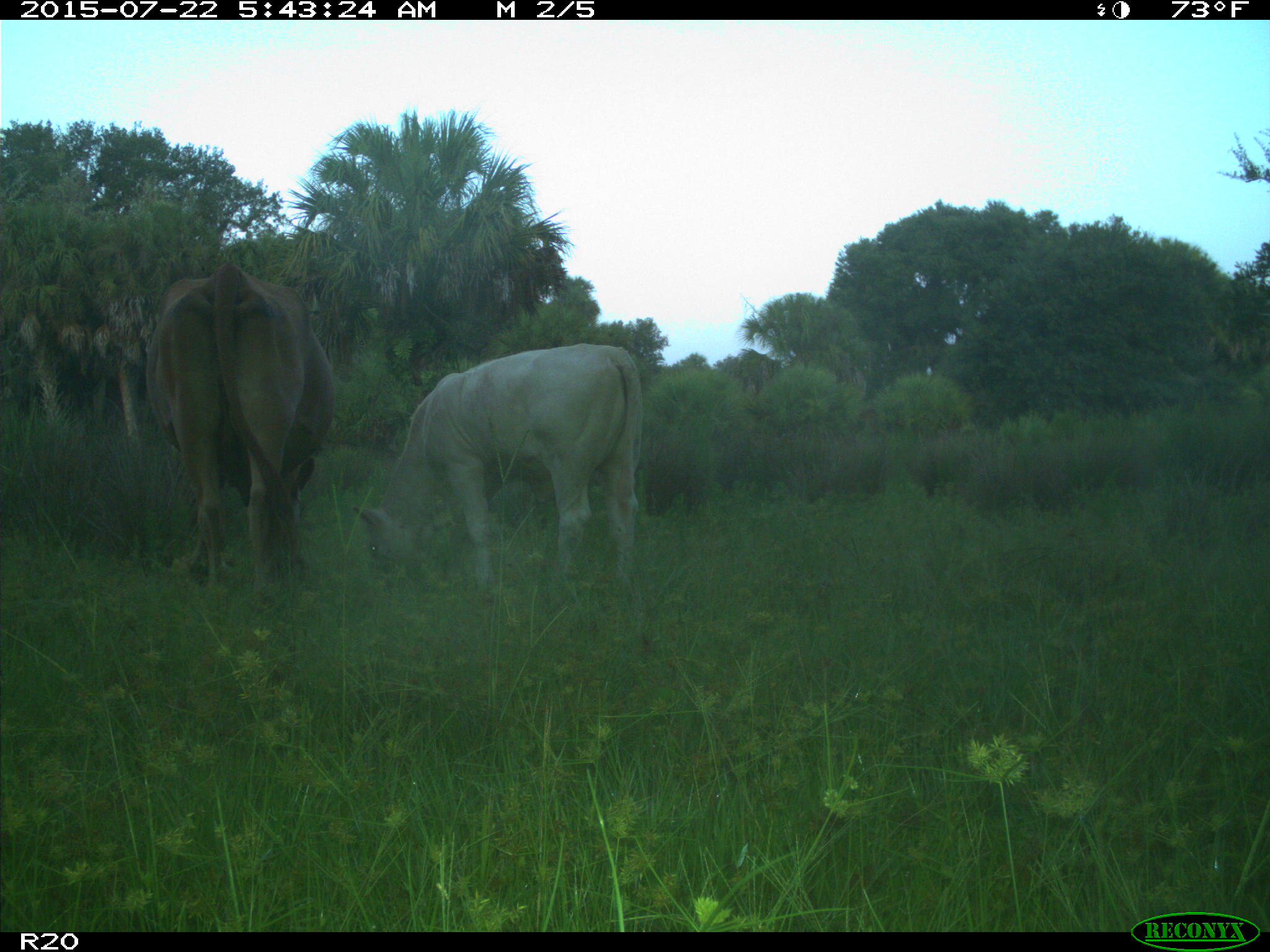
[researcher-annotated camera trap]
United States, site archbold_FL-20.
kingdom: Animalia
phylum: Chordata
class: Mammalia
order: Artiodactyla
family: Bovidae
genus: Bos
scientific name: Bos taurus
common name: domestic cow